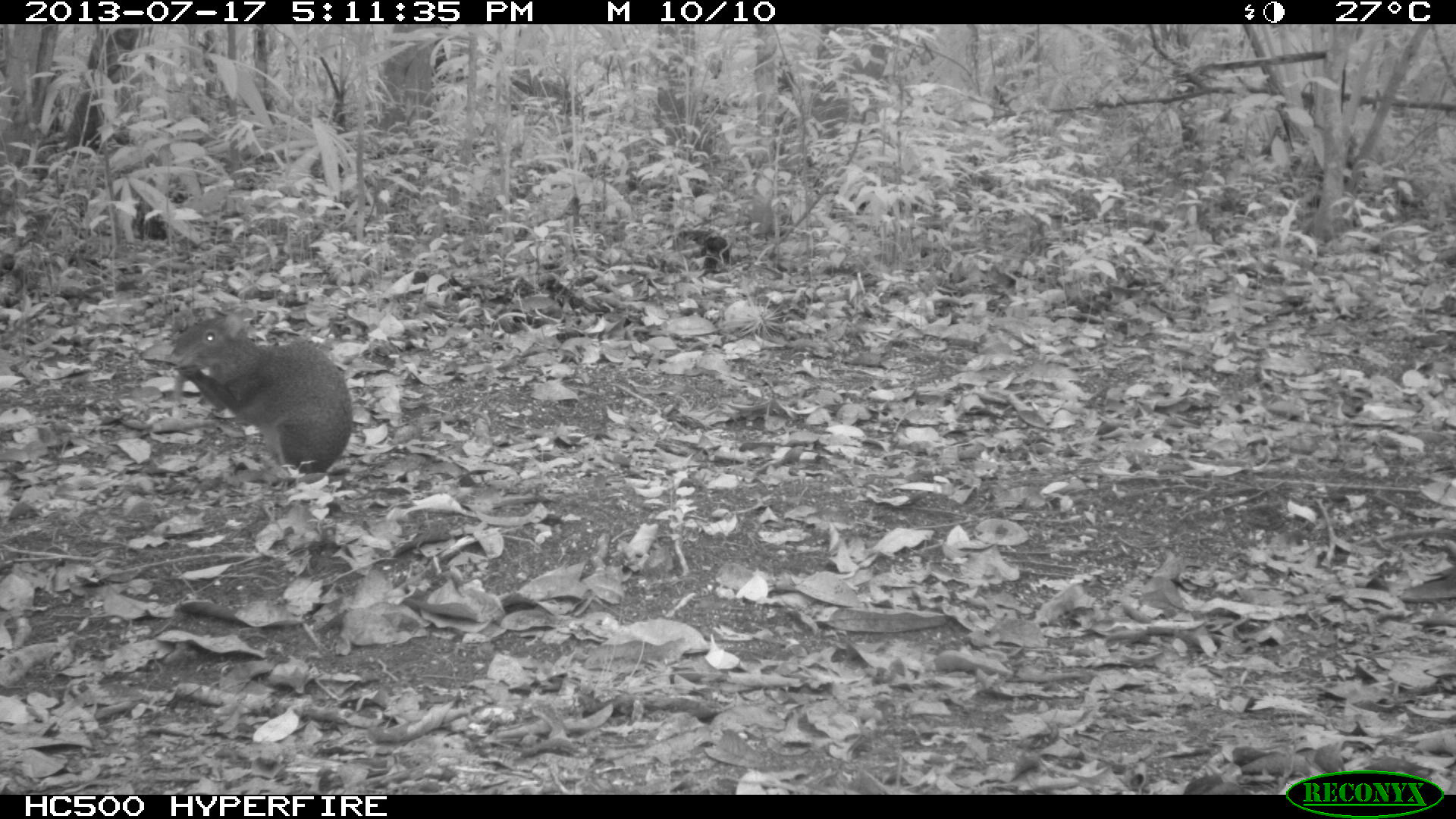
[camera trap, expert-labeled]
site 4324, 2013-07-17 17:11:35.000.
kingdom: Animalia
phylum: Chordata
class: Mammalia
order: Rodentia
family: Dasyproctidae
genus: Dasyprocta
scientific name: Dasyprocta punctata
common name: central american agouti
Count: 1.